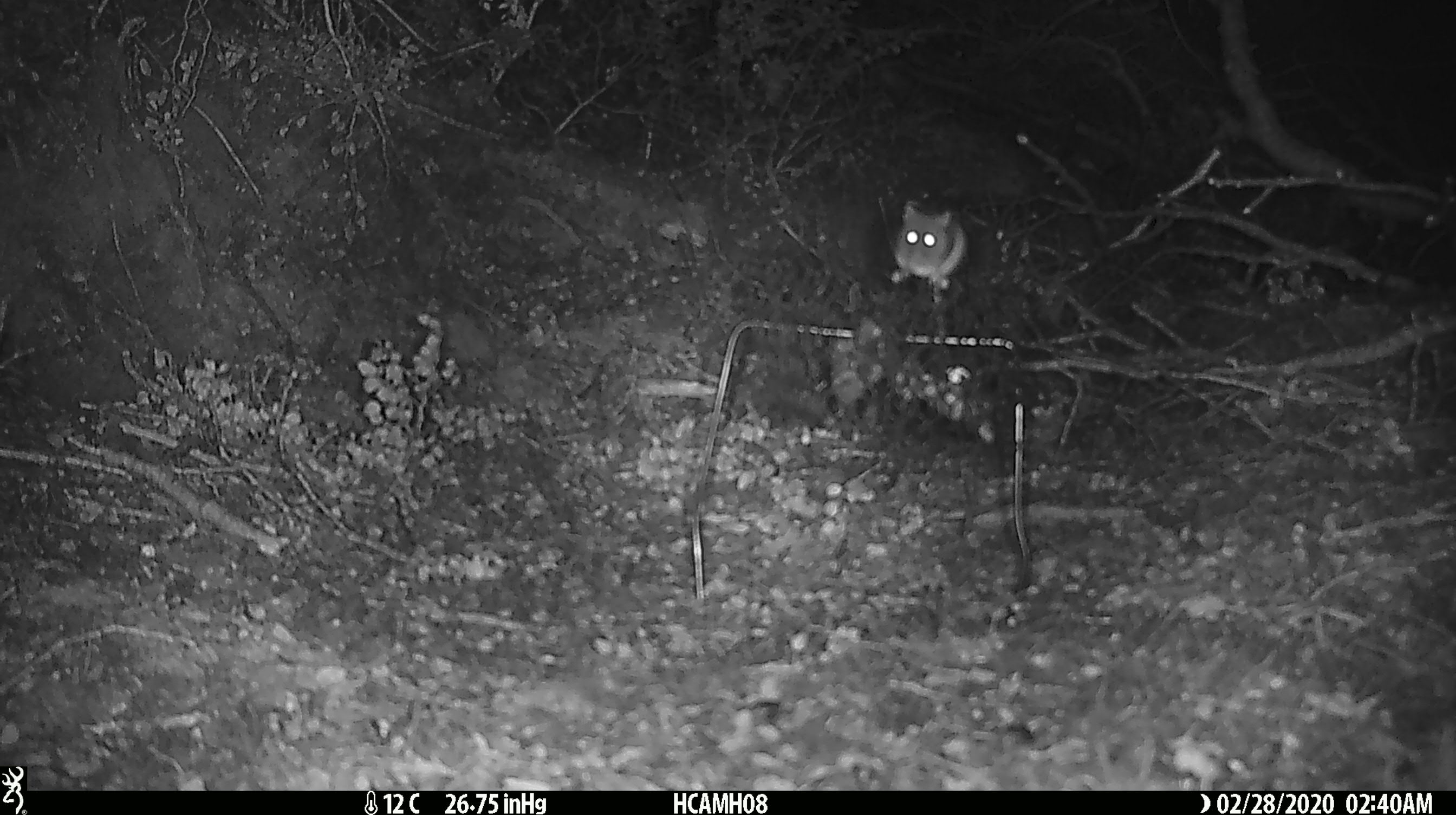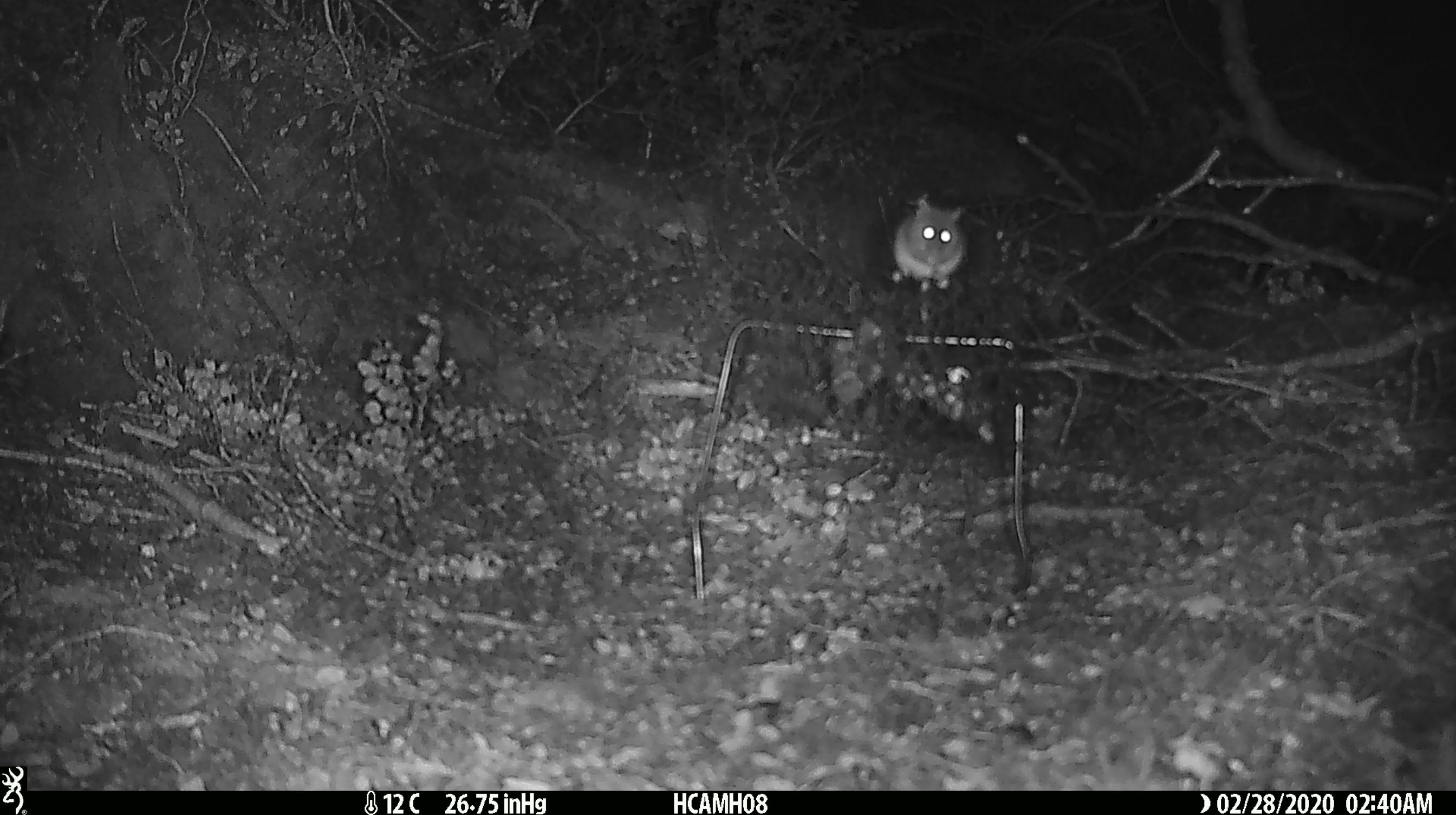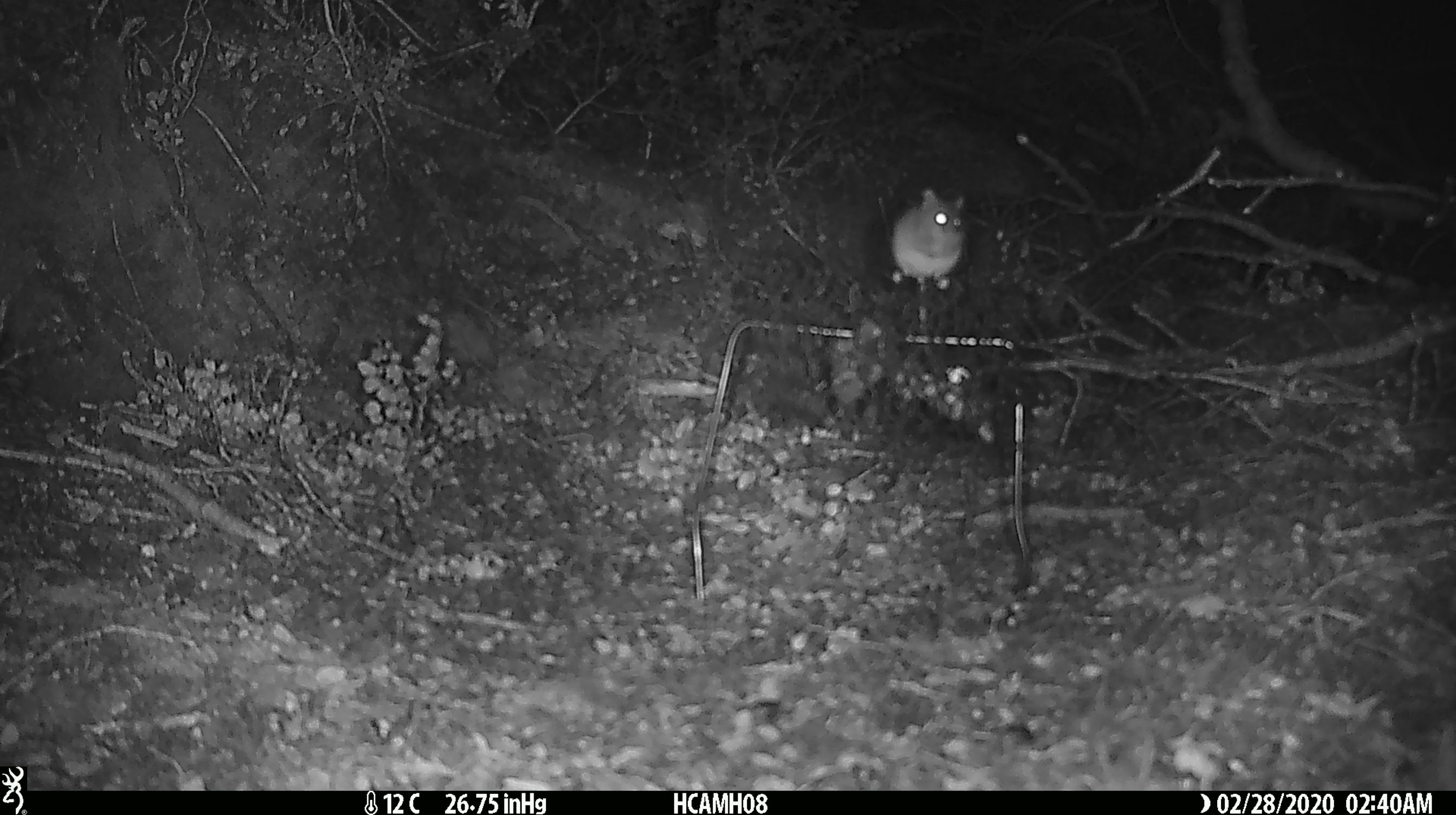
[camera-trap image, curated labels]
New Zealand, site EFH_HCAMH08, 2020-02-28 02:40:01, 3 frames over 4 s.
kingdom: Animalia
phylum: Chordata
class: Mammalia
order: Rodentia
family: Muridae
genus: Mus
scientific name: Mus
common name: mouse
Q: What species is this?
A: Mouse (Mus).